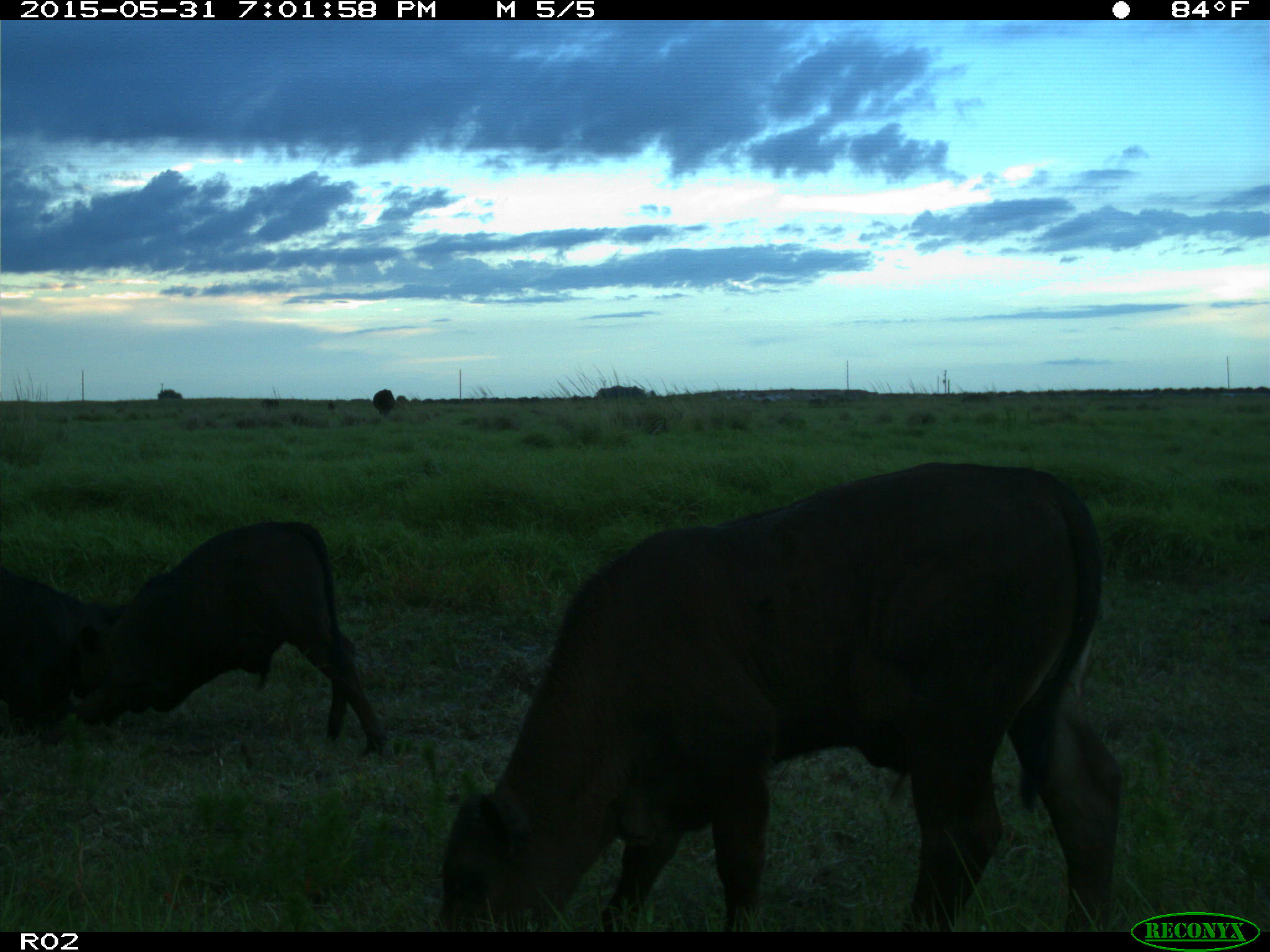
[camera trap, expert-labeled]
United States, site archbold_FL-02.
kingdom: Animalia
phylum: Chordata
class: Mammalia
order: Artiodactyla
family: Bovidae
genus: Bos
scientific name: Bos taurus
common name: domestic cow